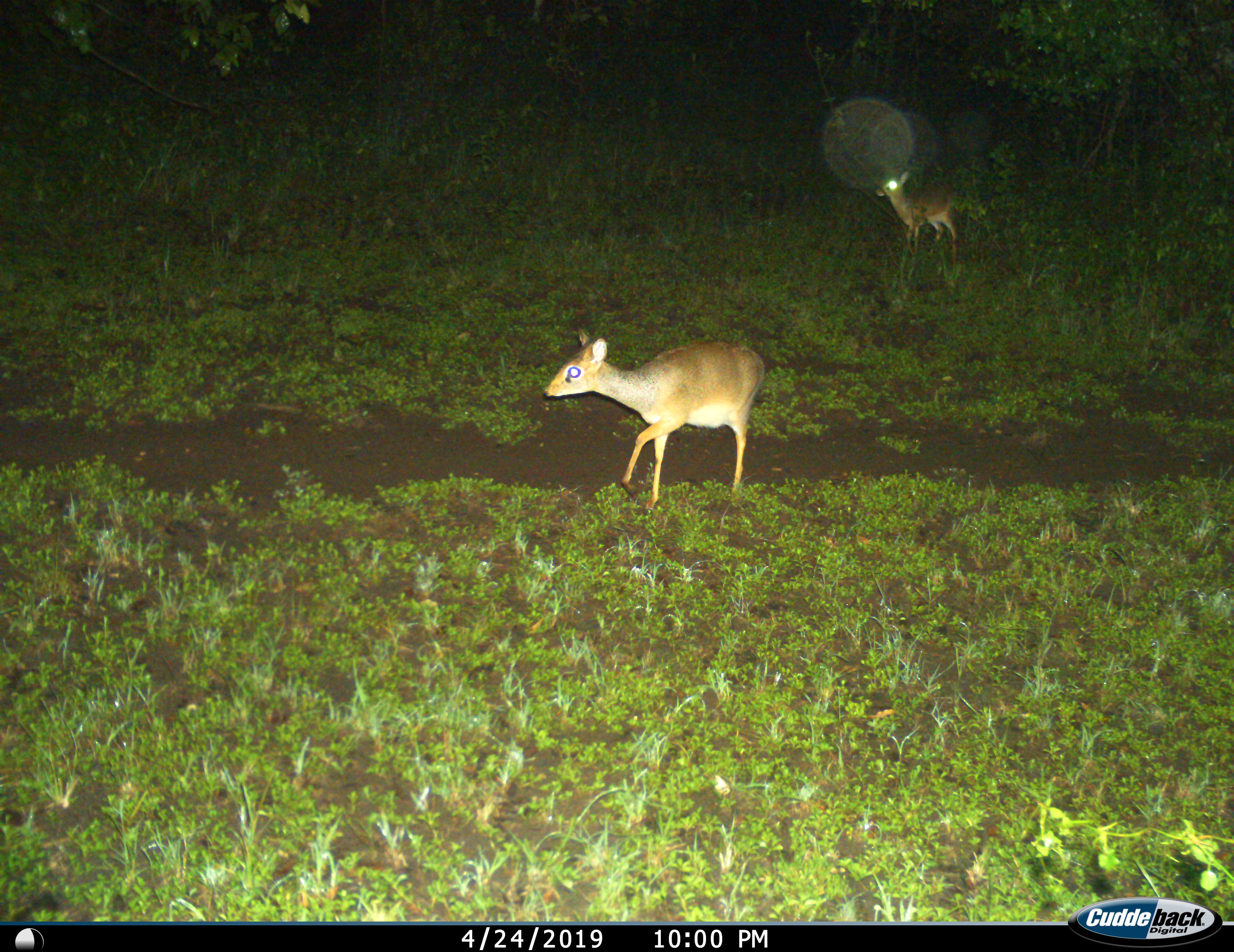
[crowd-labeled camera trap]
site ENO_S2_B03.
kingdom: Animalia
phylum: Chordata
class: Mammalia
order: Artiodactyla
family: Bovidae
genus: Madoqua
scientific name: Madoqua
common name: dik-dik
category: dikdik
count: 2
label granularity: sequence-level